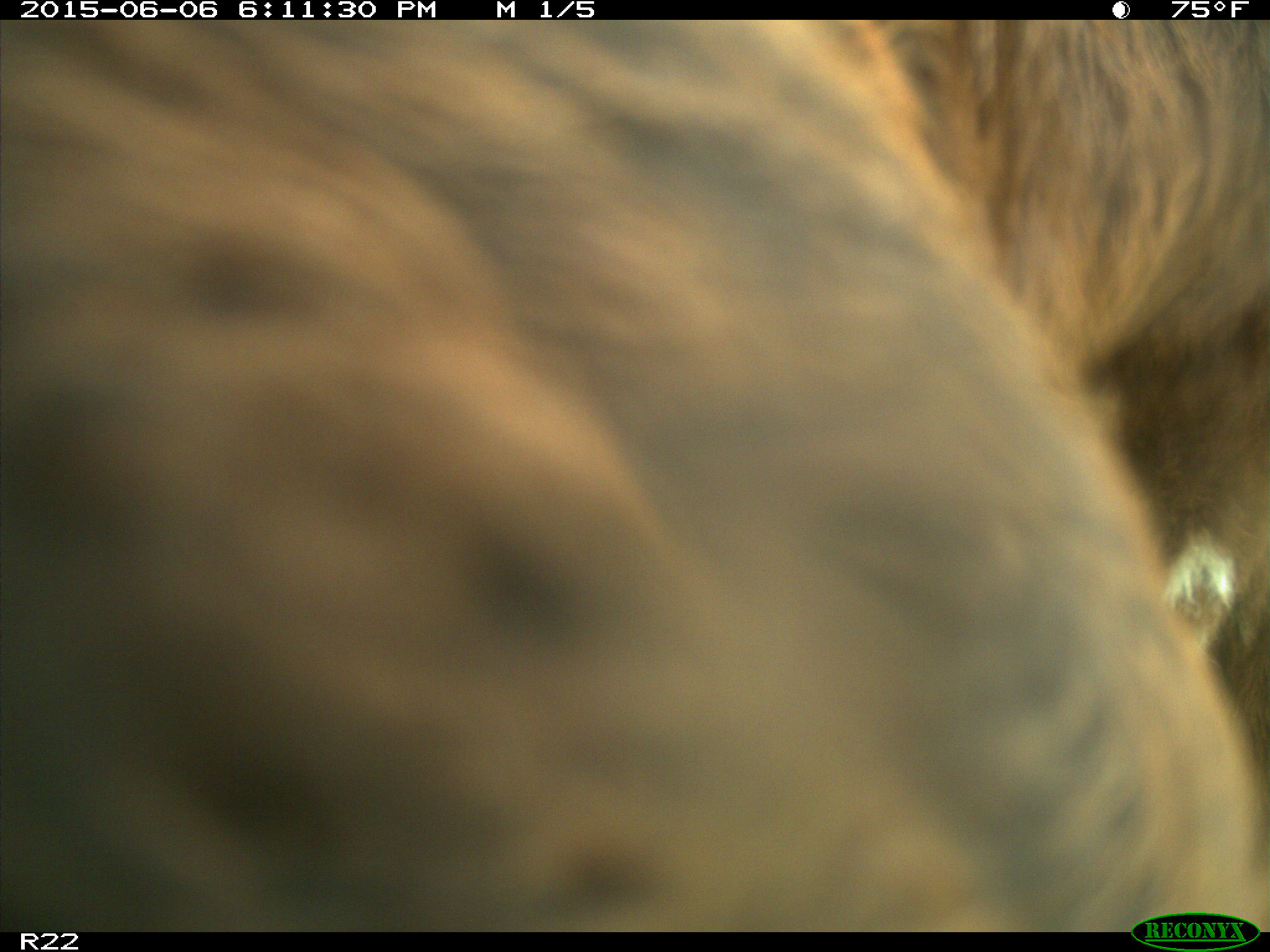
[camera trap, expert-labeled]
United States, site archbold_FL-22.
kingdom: Animalia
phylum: Chordata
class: Mammalia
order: Artiodactyla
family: Bovidae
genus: Bos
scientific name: Bos taurus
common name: domestic cow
Bos taurus (domestic cow).